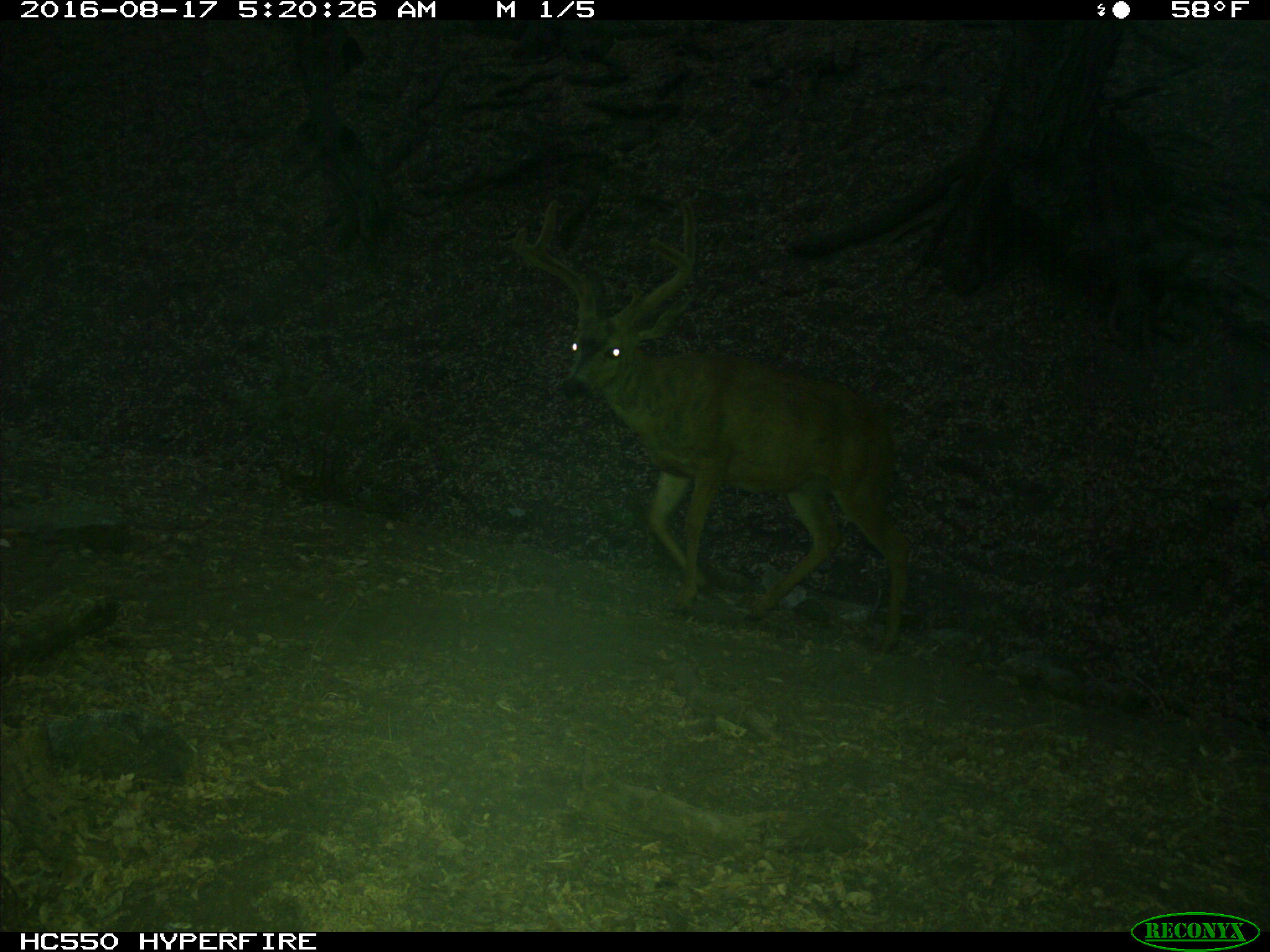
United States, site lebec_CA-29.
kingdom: Animalia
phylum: Chordata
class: Mammalia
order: Artiodactyla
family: Cervidae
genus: Odocoileus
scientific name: Odocoileus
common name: deer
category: unidentified deer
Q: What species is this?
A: Unidentified deer (deer) (Odocoileus).